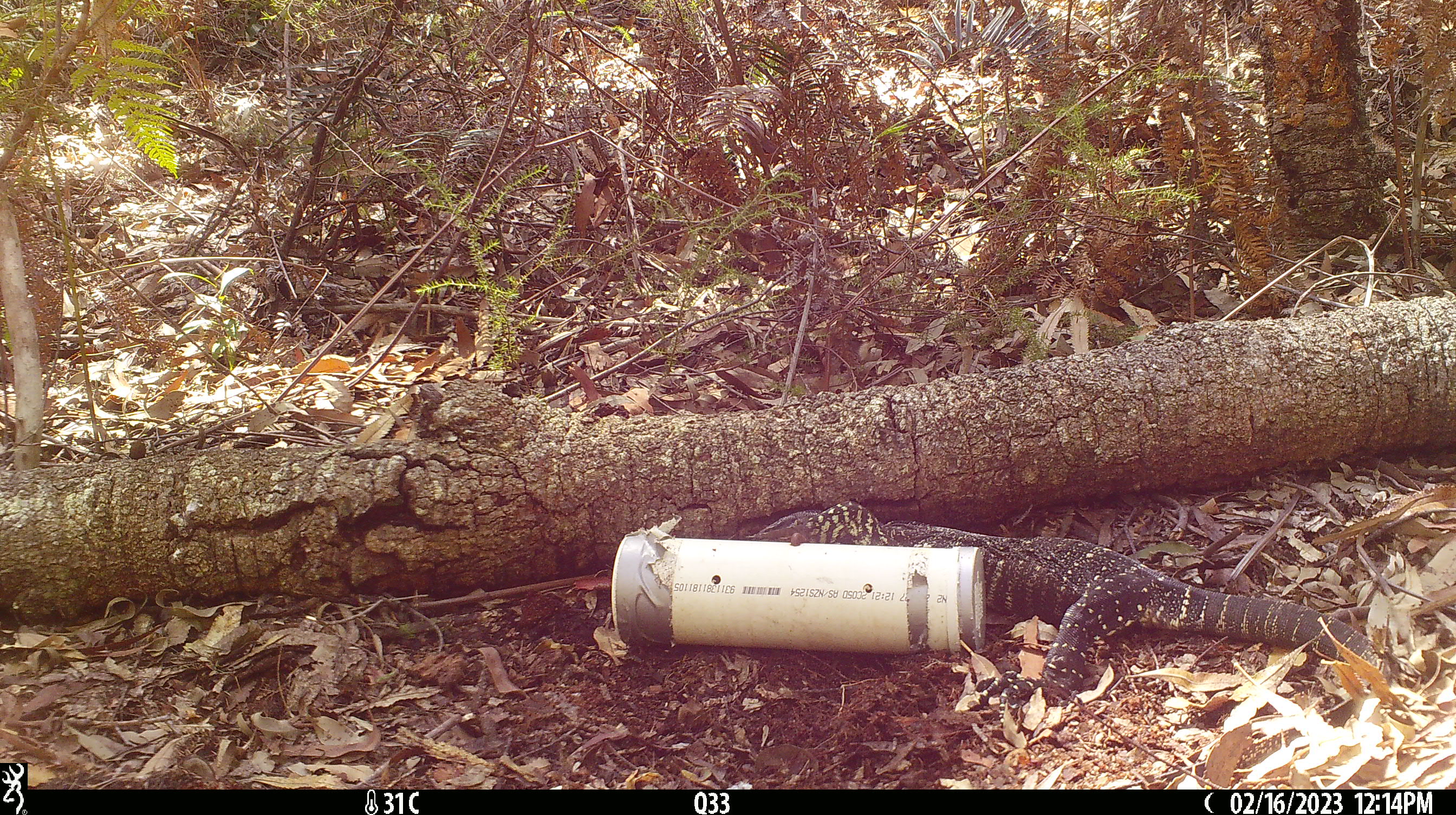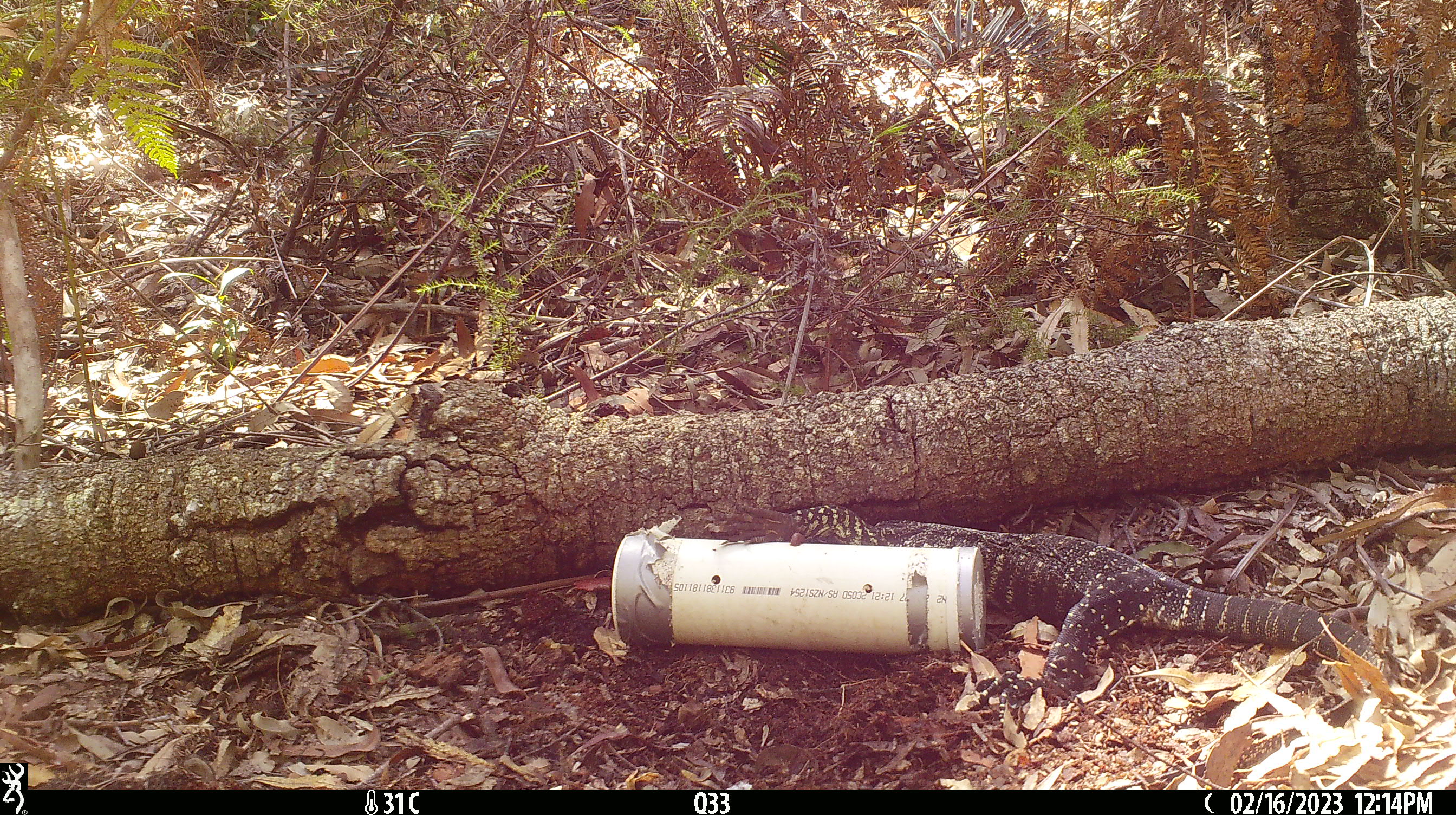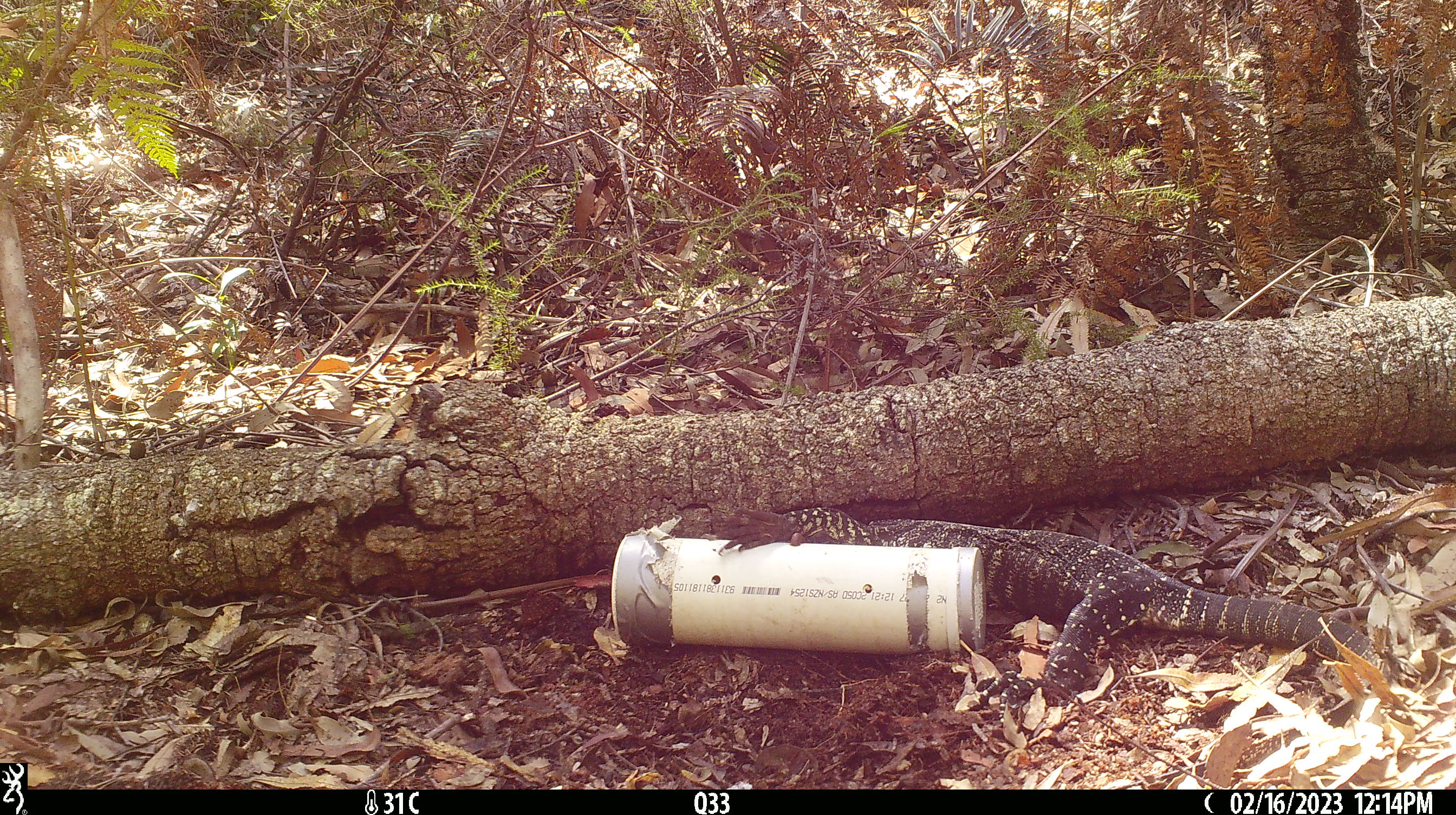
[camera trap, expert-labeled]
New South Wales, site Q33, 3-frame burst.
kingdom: Animalia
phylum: Chordata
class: Reptilia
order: Squamata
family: Varanidae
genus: Varanus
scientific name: Varanus varius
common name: lace monitor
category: goanna